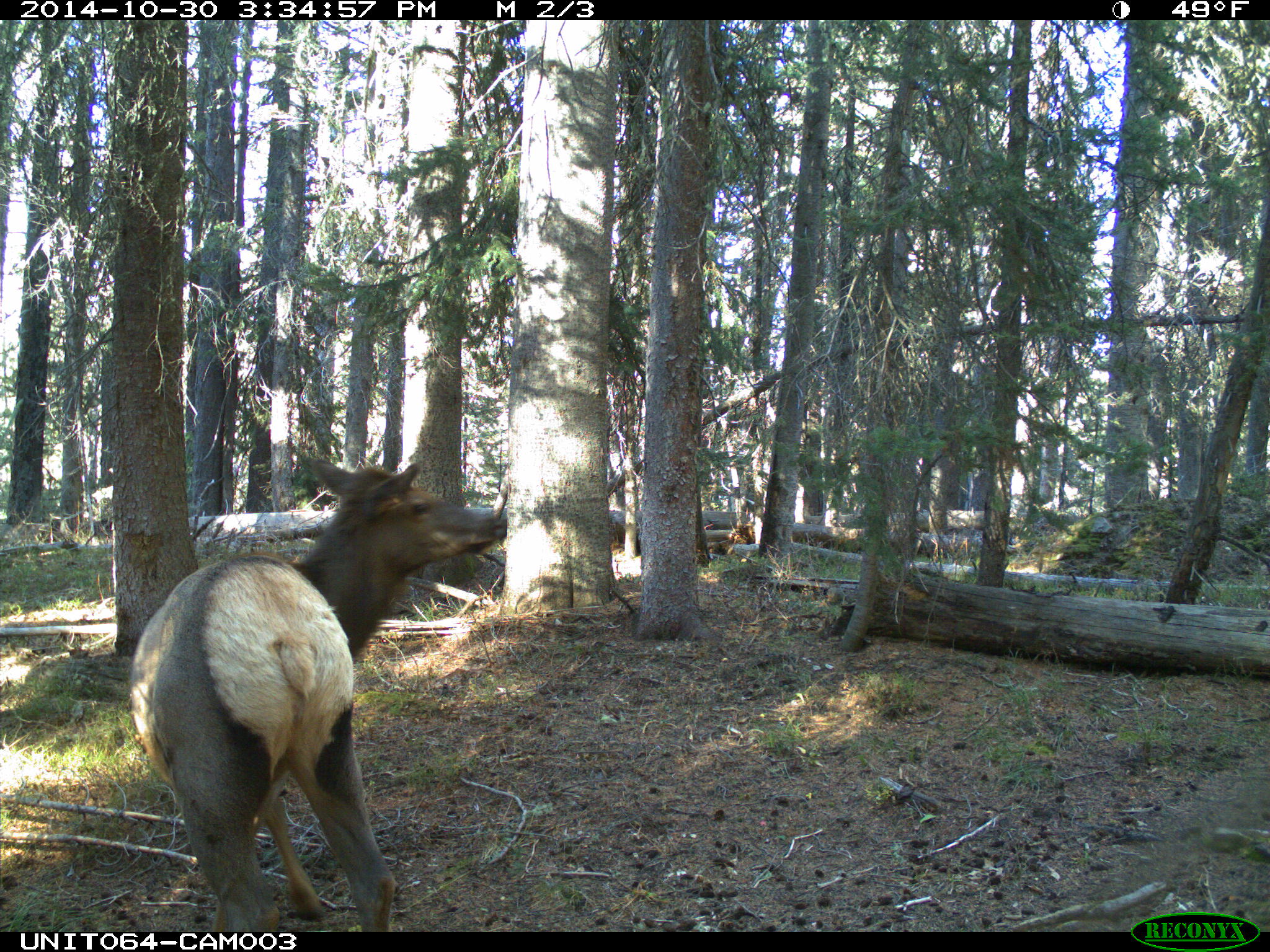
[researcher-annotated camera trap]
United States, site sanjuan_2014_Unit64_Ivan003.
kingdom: Animalia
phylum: Chordata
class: Mammalia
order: Artiodactyla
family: Cervidae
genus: Cervus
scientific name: Cervus elaphus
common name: red deer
Cervus elaphus (red deer).